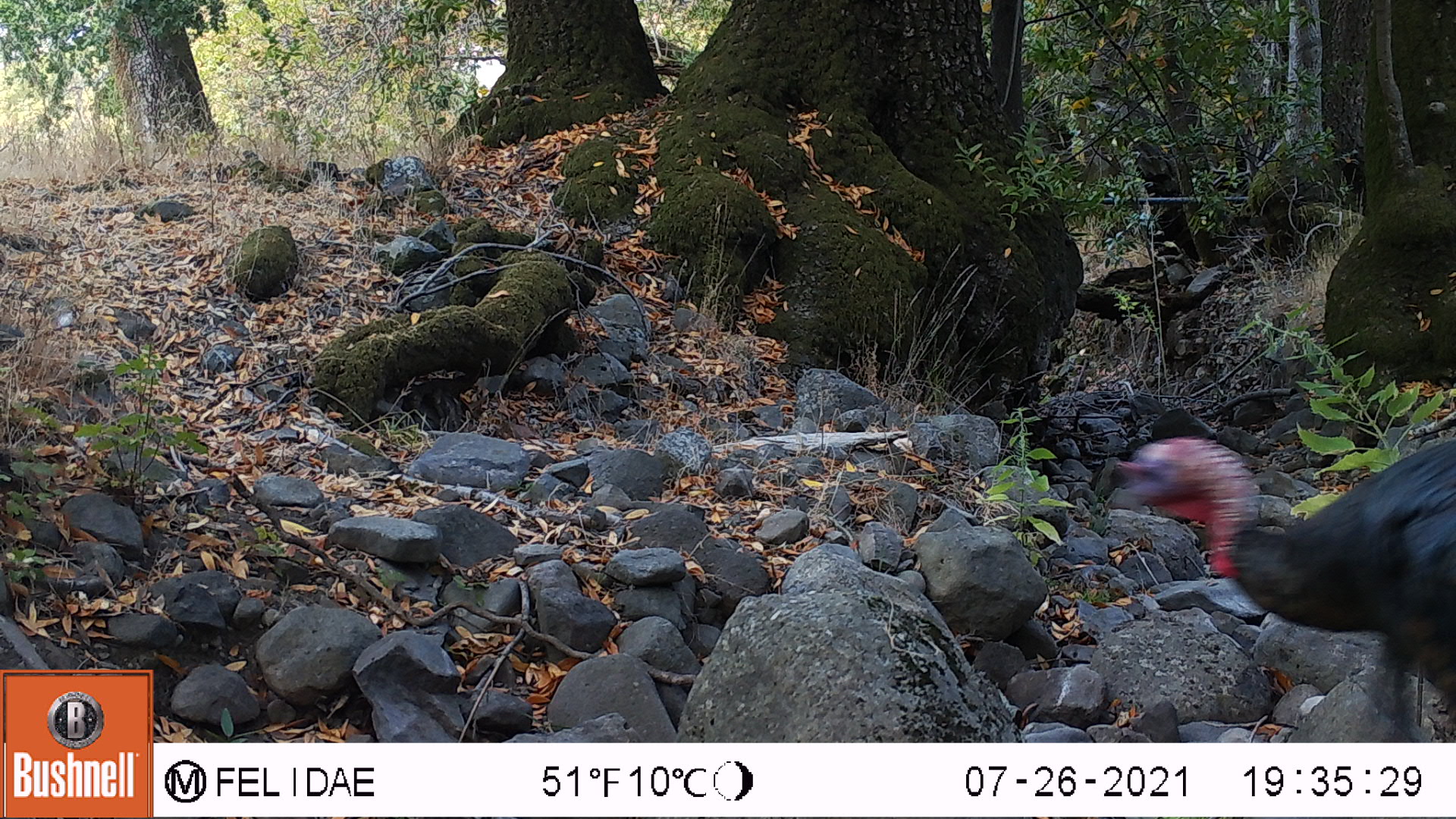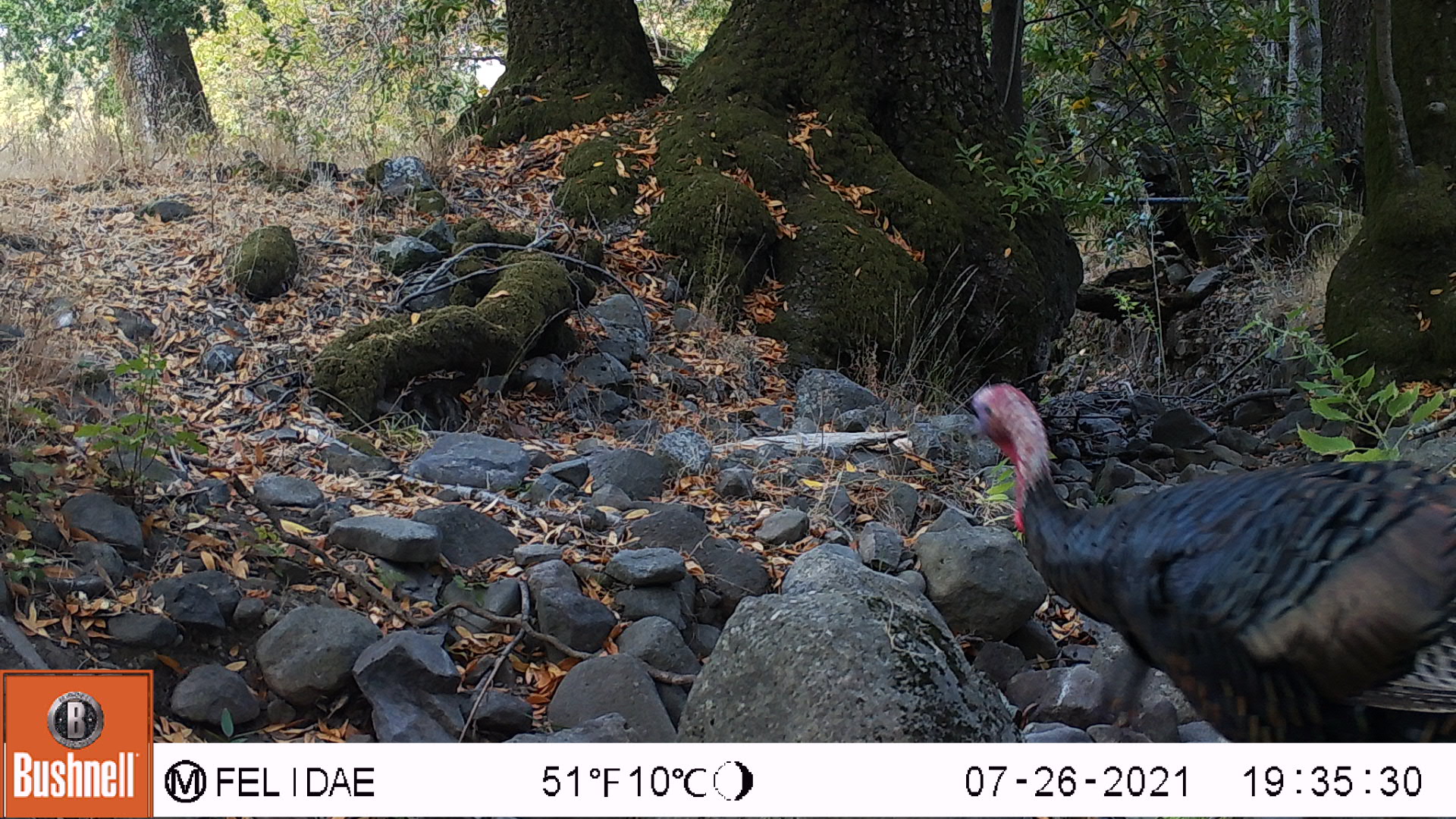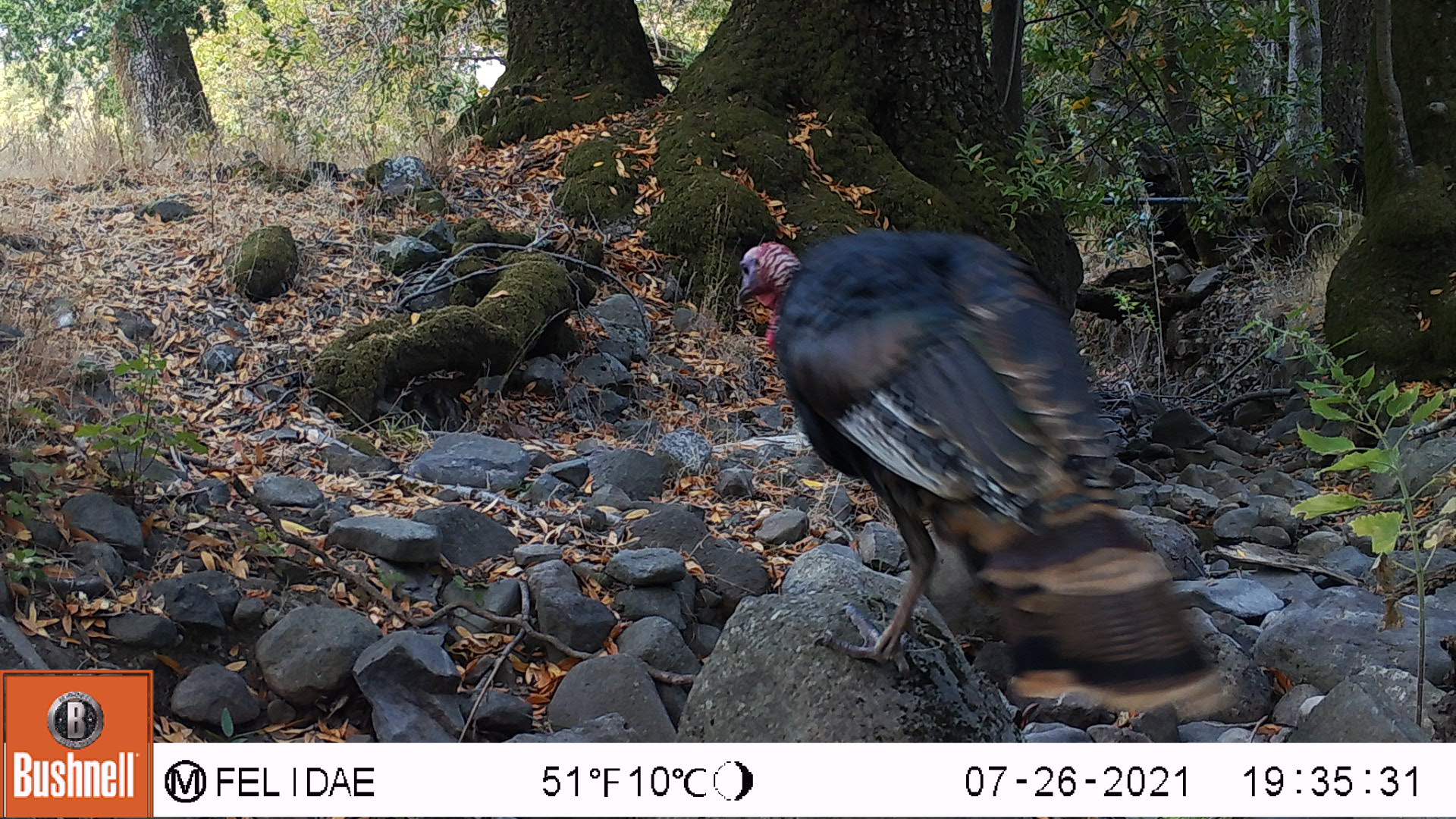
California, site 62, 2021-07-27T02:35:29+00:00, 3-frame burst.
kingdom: Animalia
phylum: Chordata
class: Aves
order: Galliformes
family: Phasianidae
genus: Meleagris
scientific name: Meleagris gallopavo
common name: turkey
Turkey (Meleagris gallopavo).